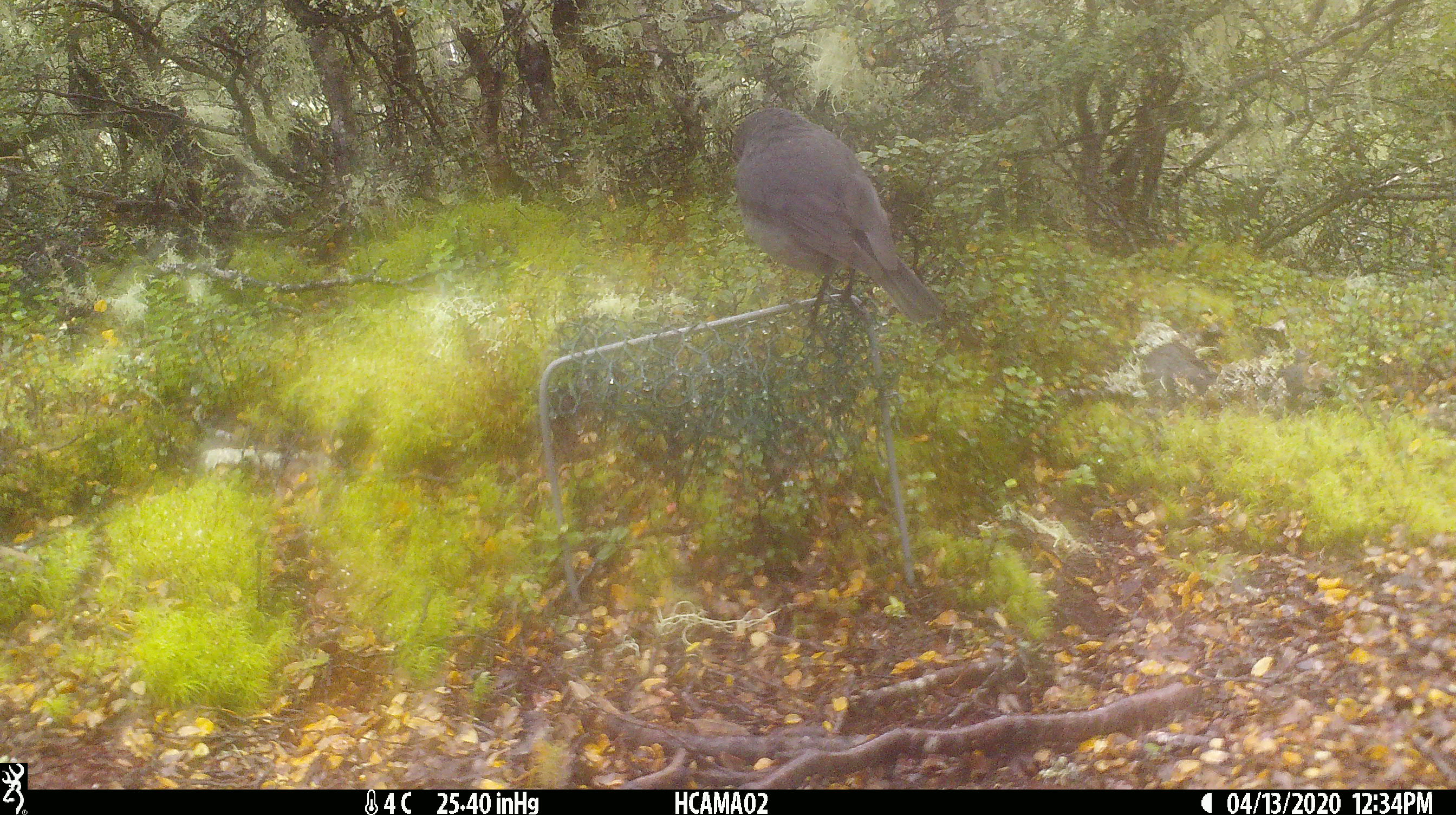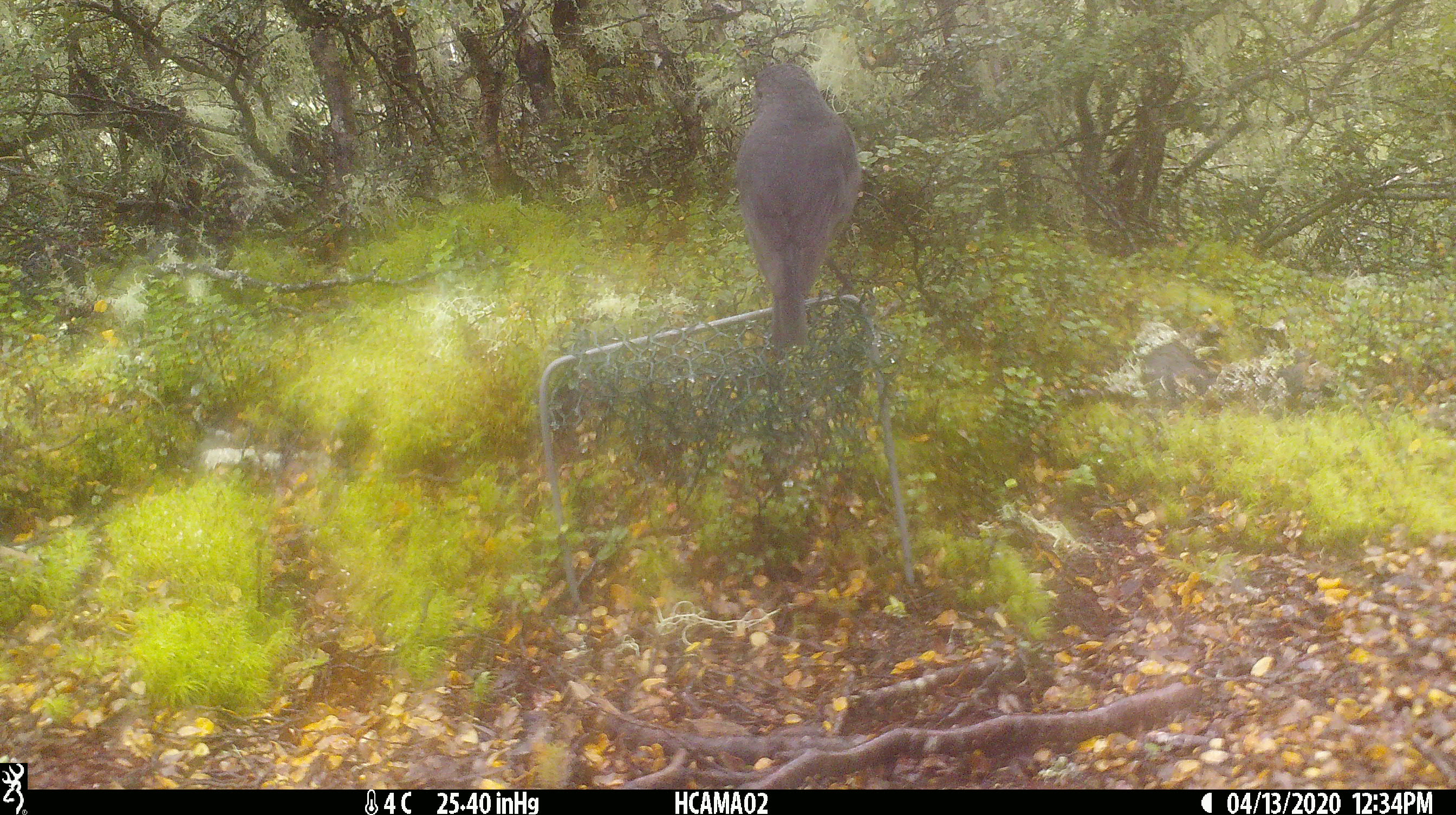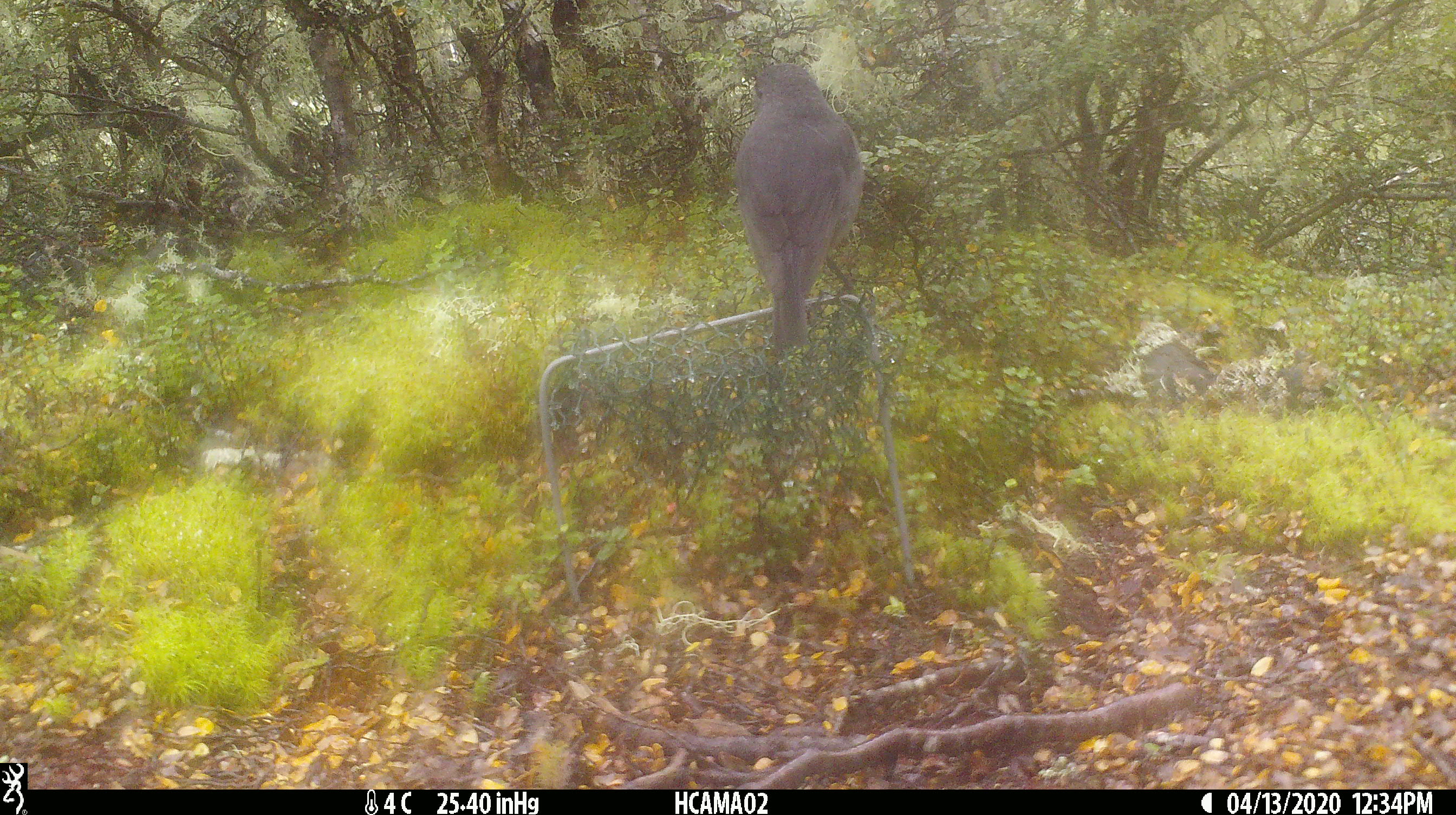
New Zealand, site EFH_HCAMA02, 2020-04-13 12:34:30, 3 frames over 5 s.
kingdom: Animalia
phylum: Chordata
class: Aves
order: Passeriformes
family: Petroicidae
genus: Petroica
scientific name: Petroica australis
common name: new zealand robin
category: robin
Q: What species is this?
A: Robin (new zealand robin) (Petroica australis).